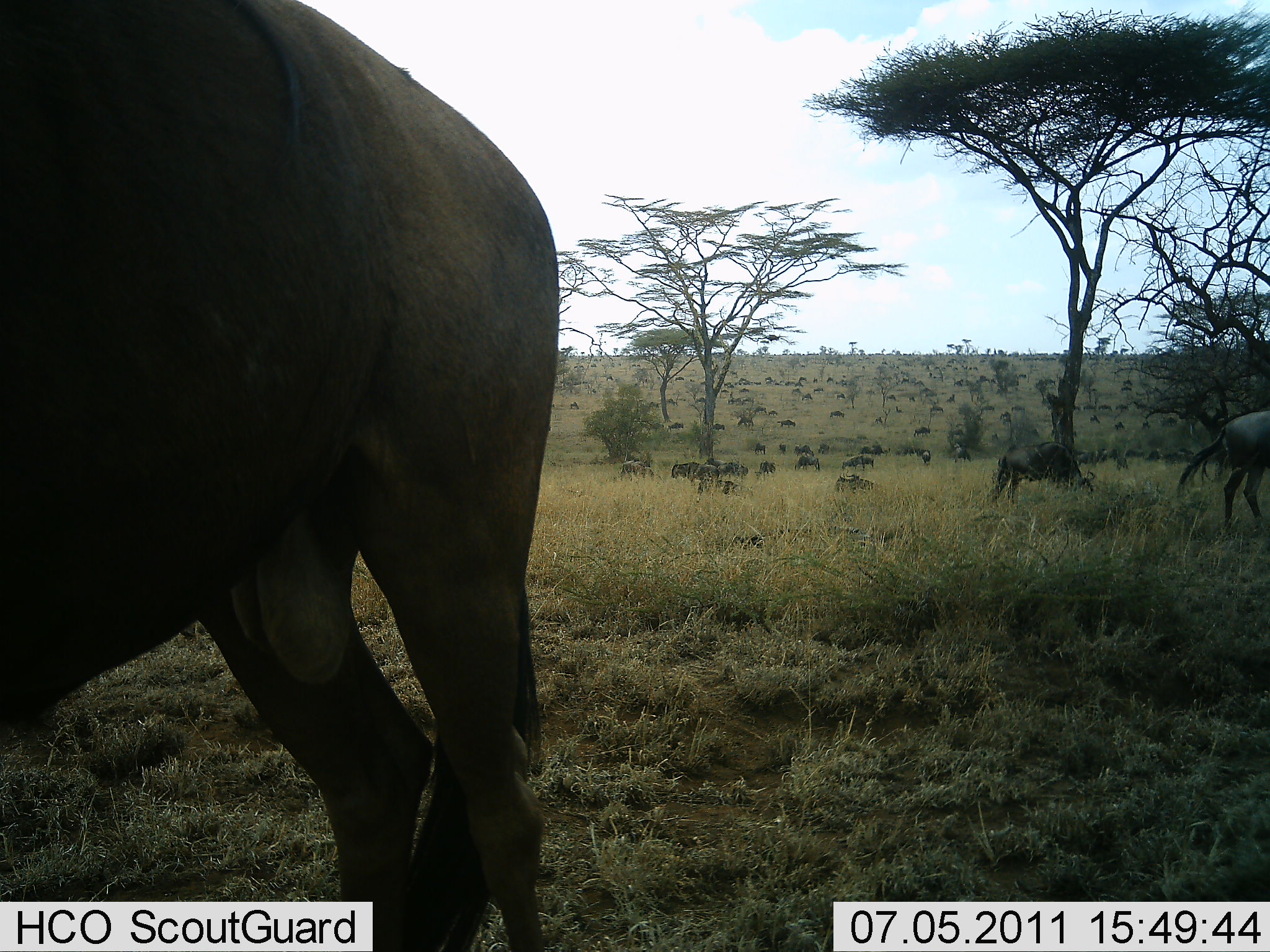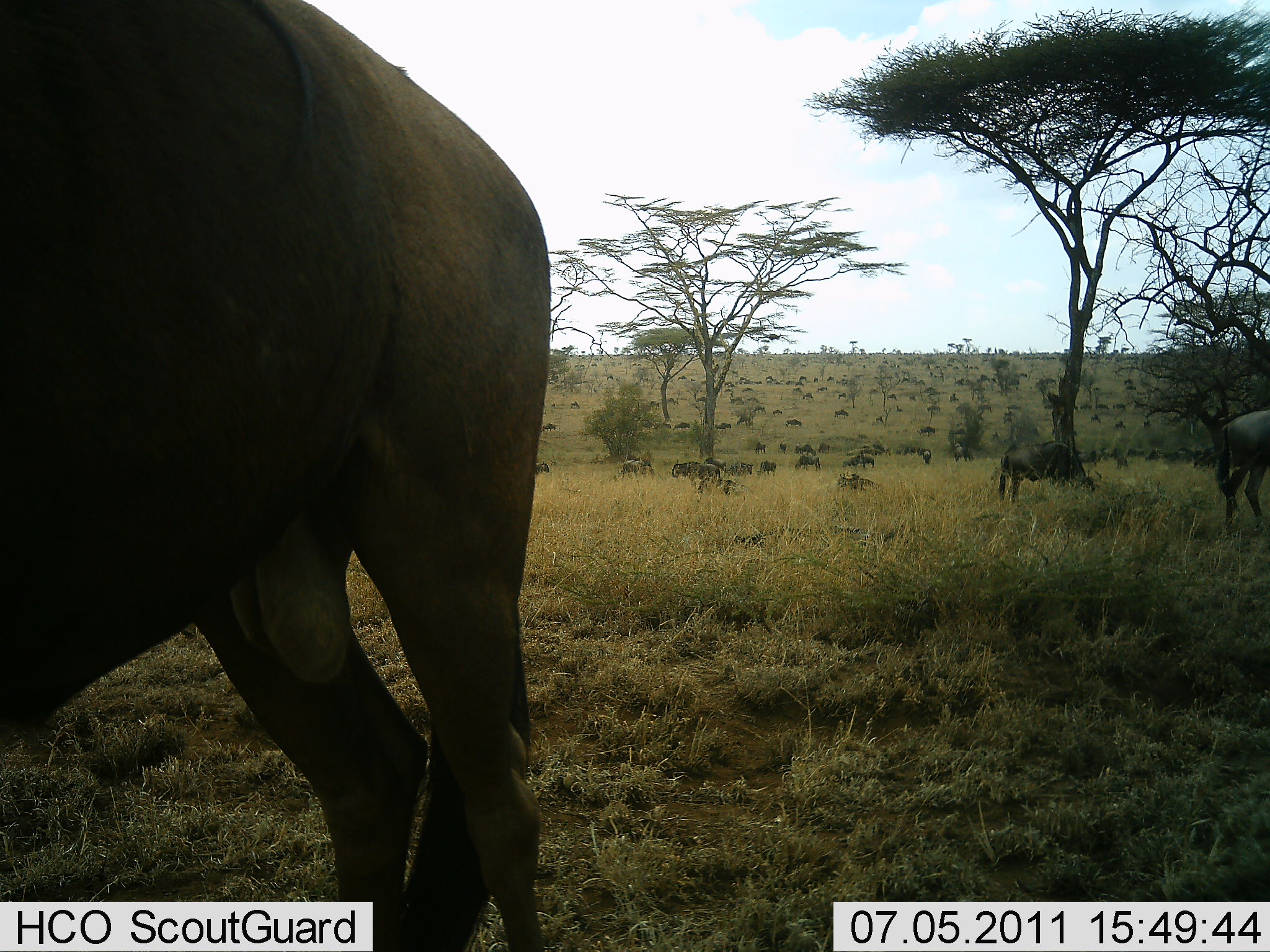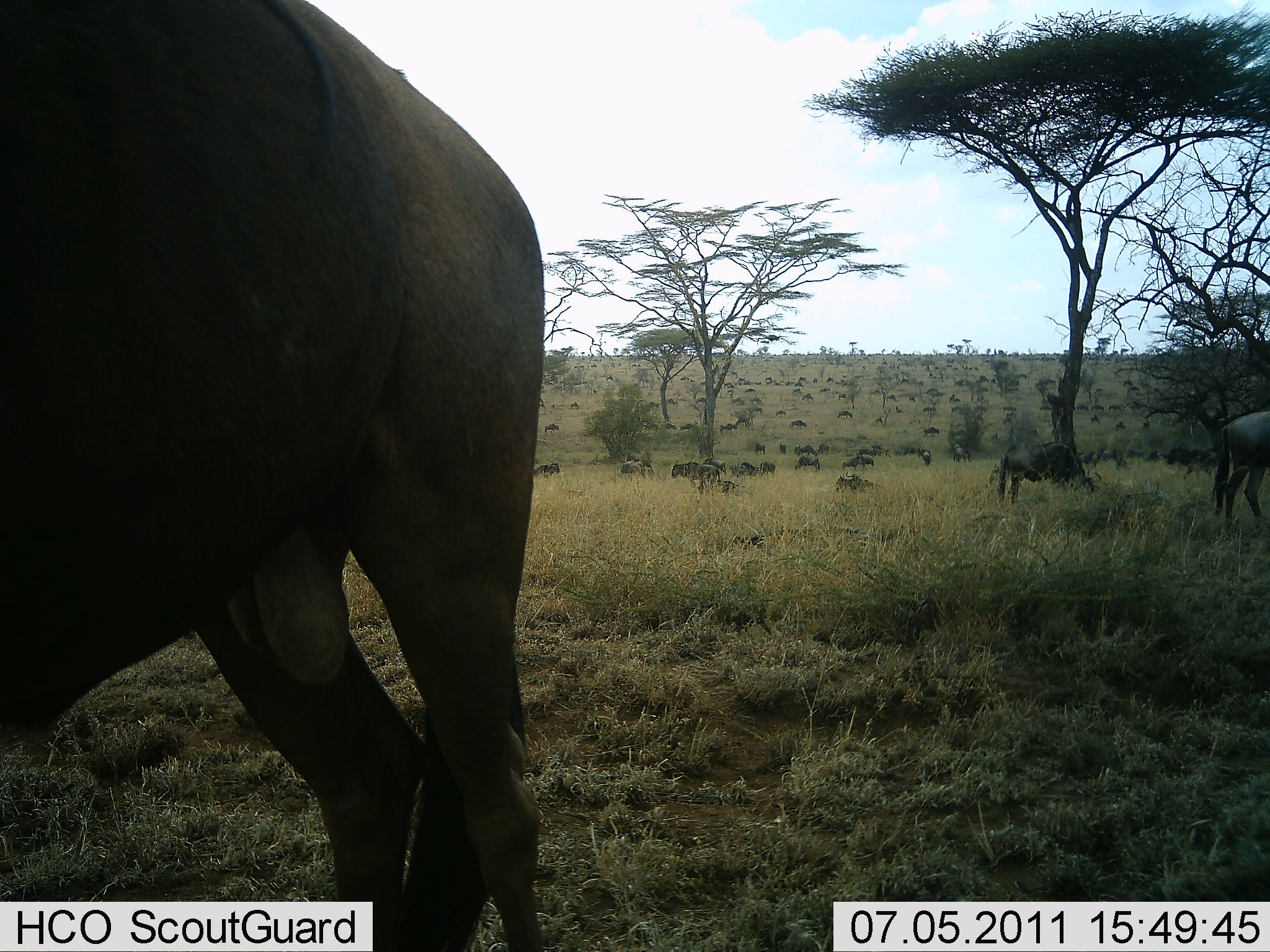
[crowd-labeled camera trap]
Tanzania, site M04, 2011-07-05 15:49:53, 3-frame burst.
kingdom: Animalia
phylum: Chordata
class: Mammalia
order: Artiodactyla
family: Bovidae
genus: Connochaetes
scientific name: Connochaetes taurinus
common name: blue wildebeest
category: wildebeest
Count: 51+.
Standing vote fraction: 73%.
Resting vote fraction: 18%.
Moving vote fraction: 73%.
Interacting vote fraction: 9%.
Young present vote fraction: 0%.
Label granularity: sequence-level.